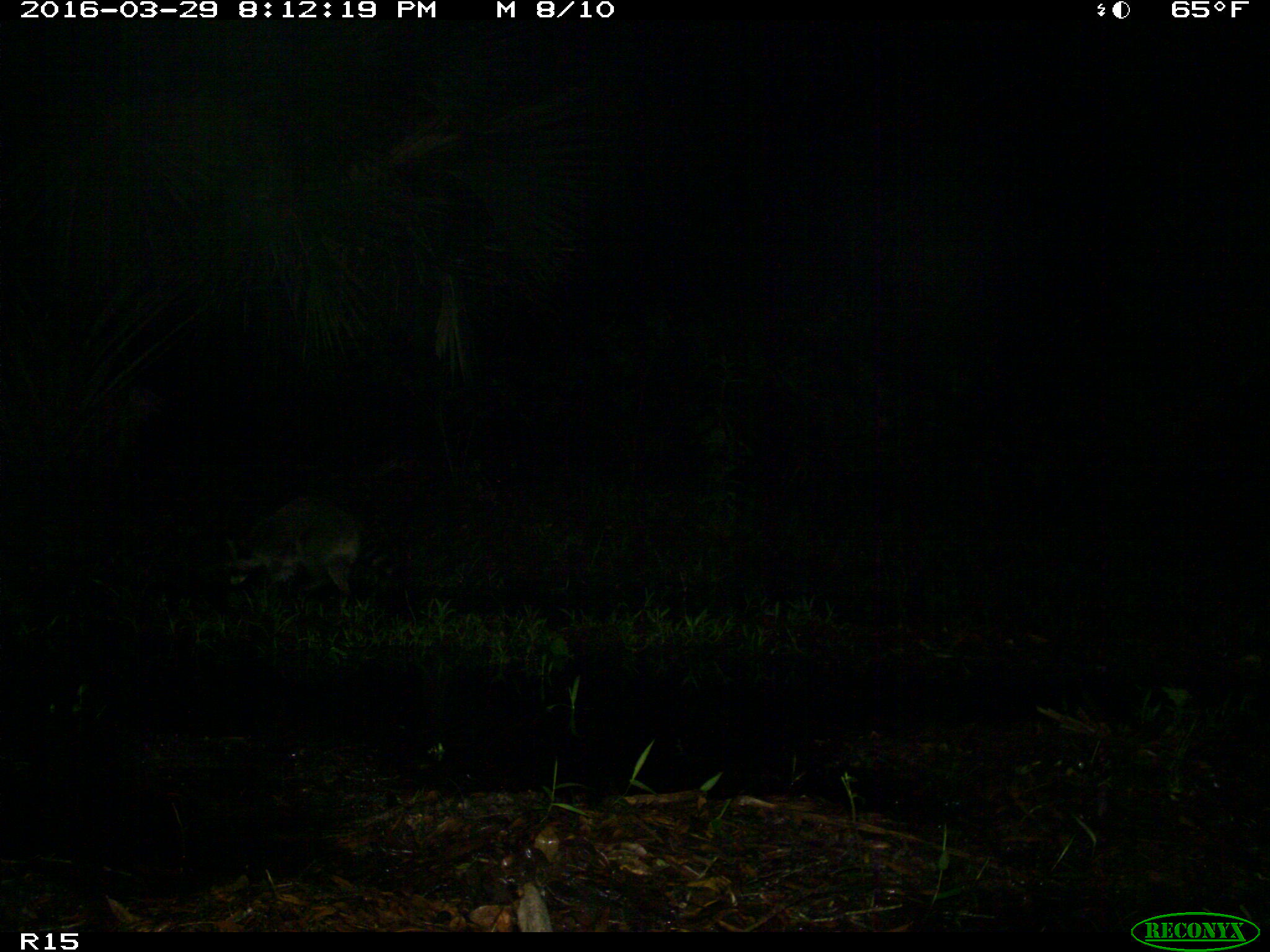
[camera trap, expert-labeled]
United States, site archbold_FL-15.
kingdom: Animalia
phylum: Chordata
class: Mammalia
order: Carnivora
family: Procyonidae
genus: Procyon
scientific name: Procyon lotor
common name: common raccoon